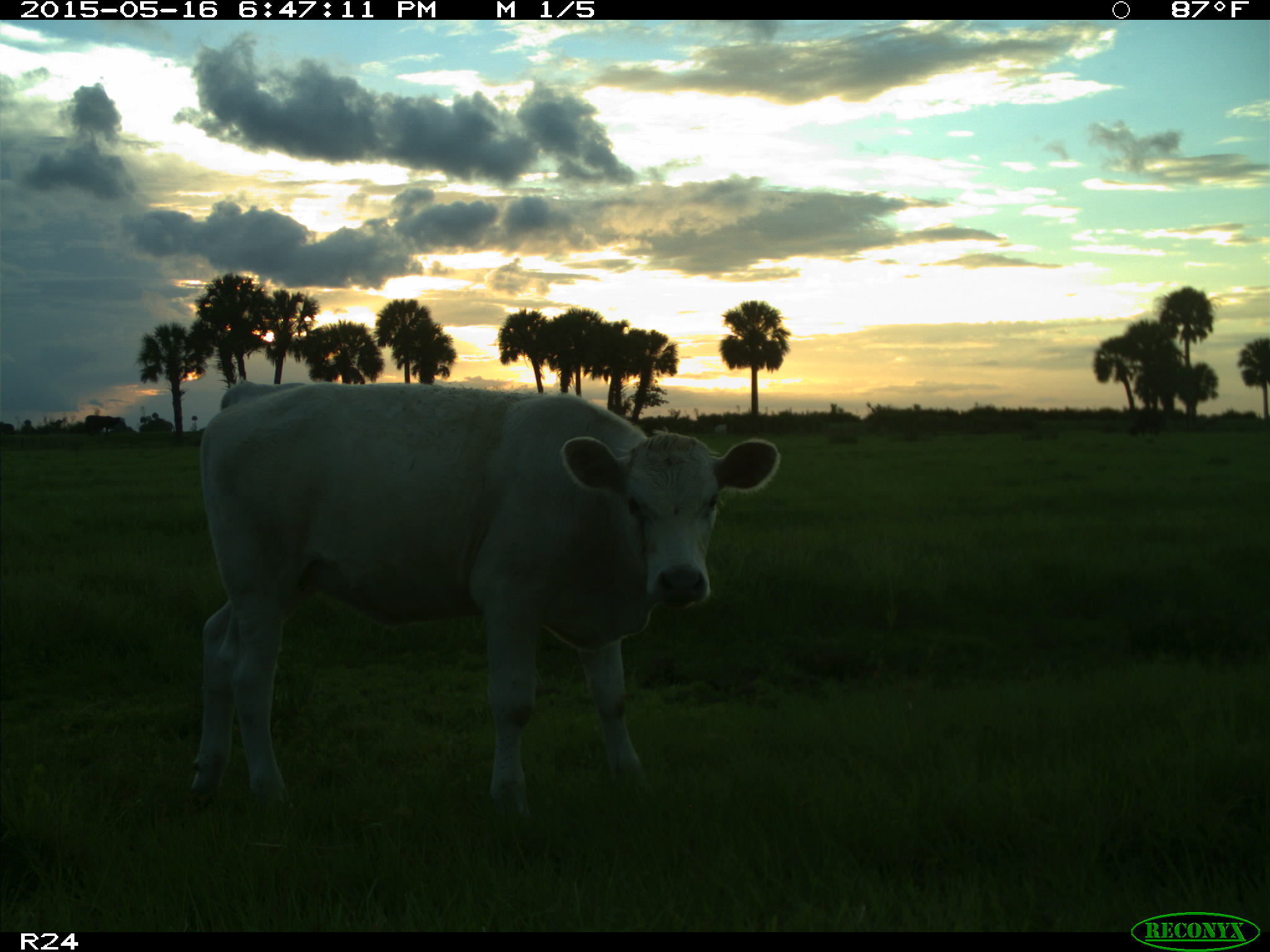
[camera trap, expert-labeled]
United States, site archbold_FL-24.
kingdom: Animalia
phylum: Chordata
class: Mammalia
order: Artiodactyla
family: Bovidae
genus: Bos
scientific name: Bos taurus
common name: domestic cow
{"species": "Bos taurus (domestic cow)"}